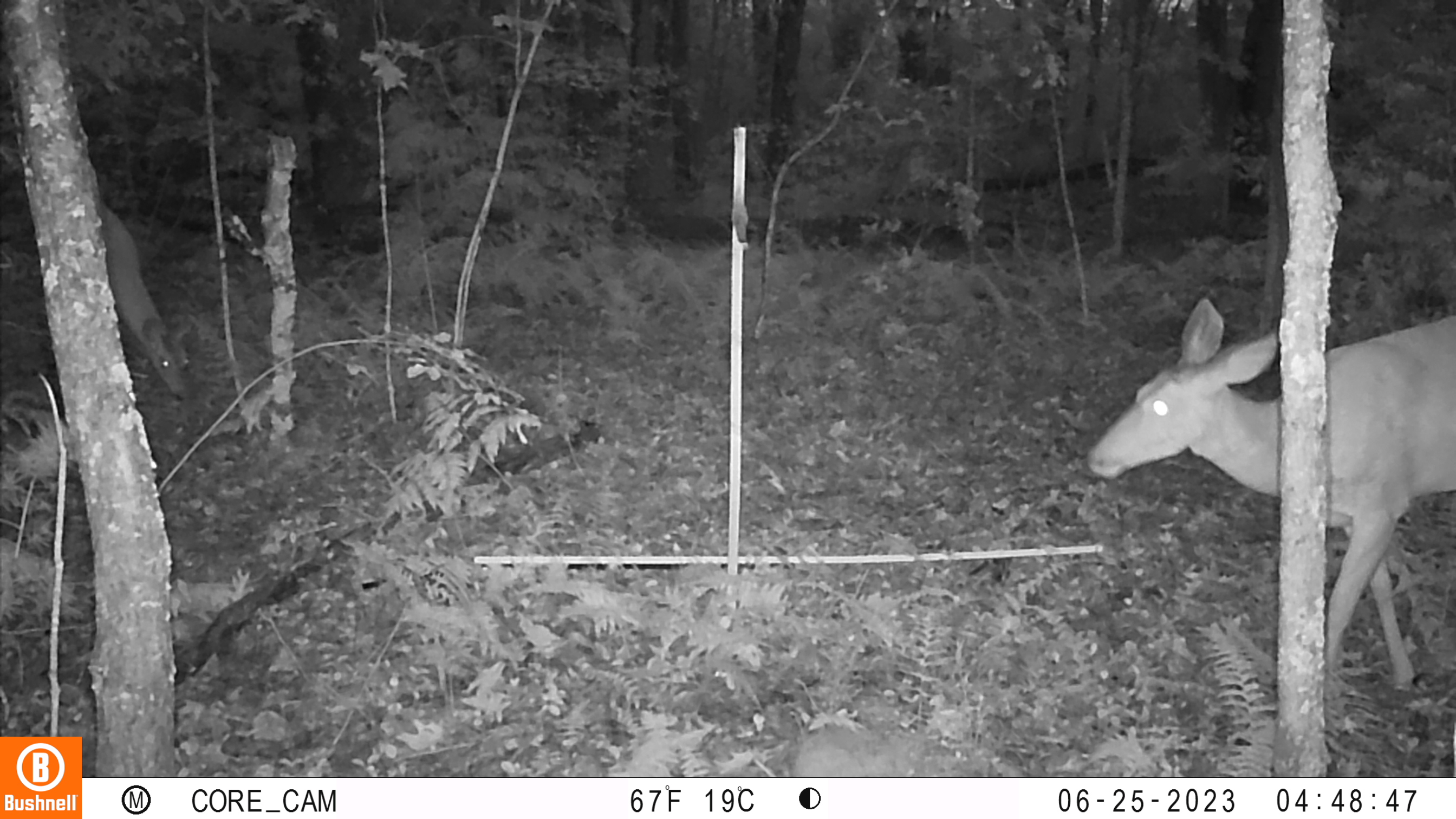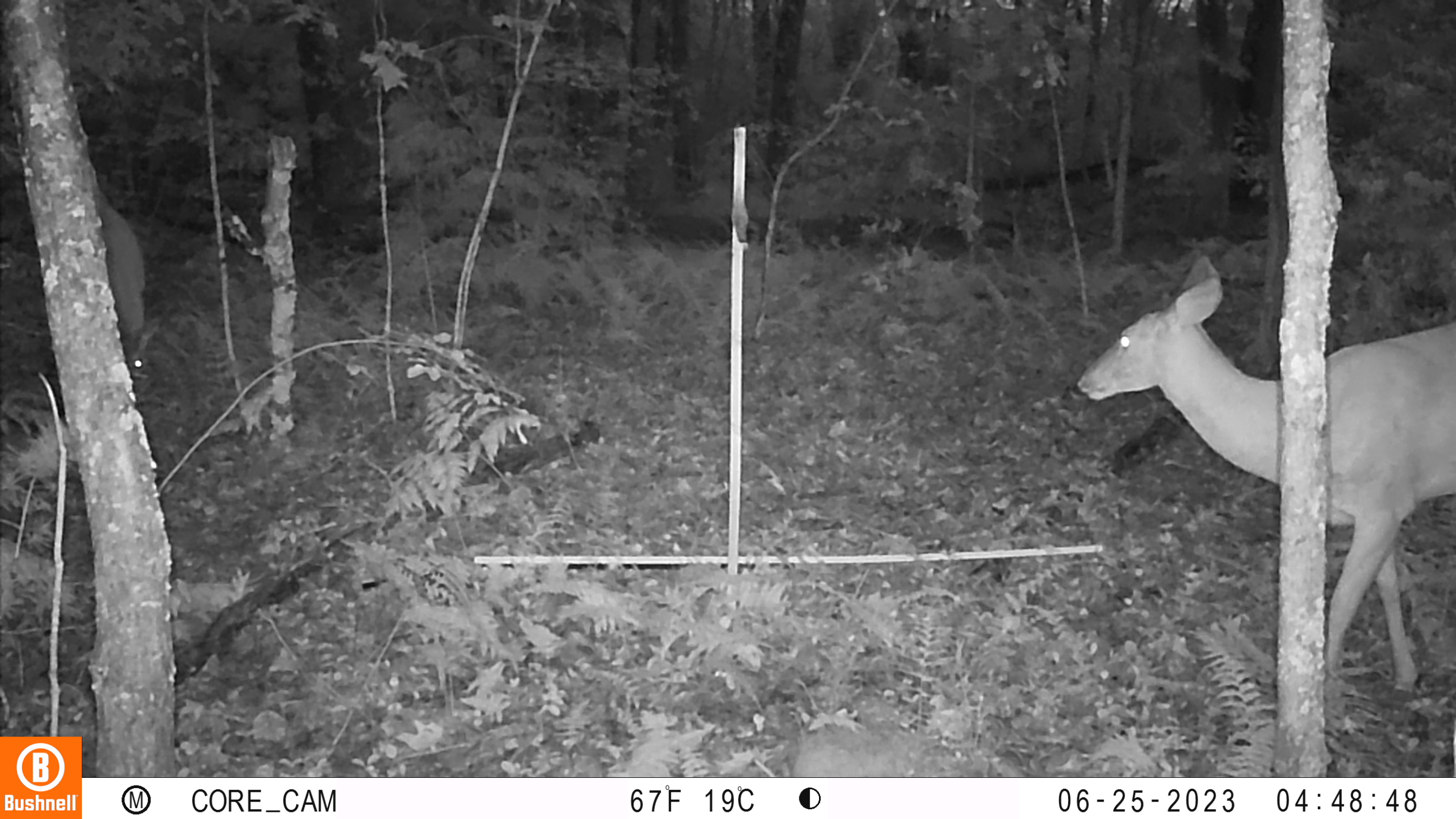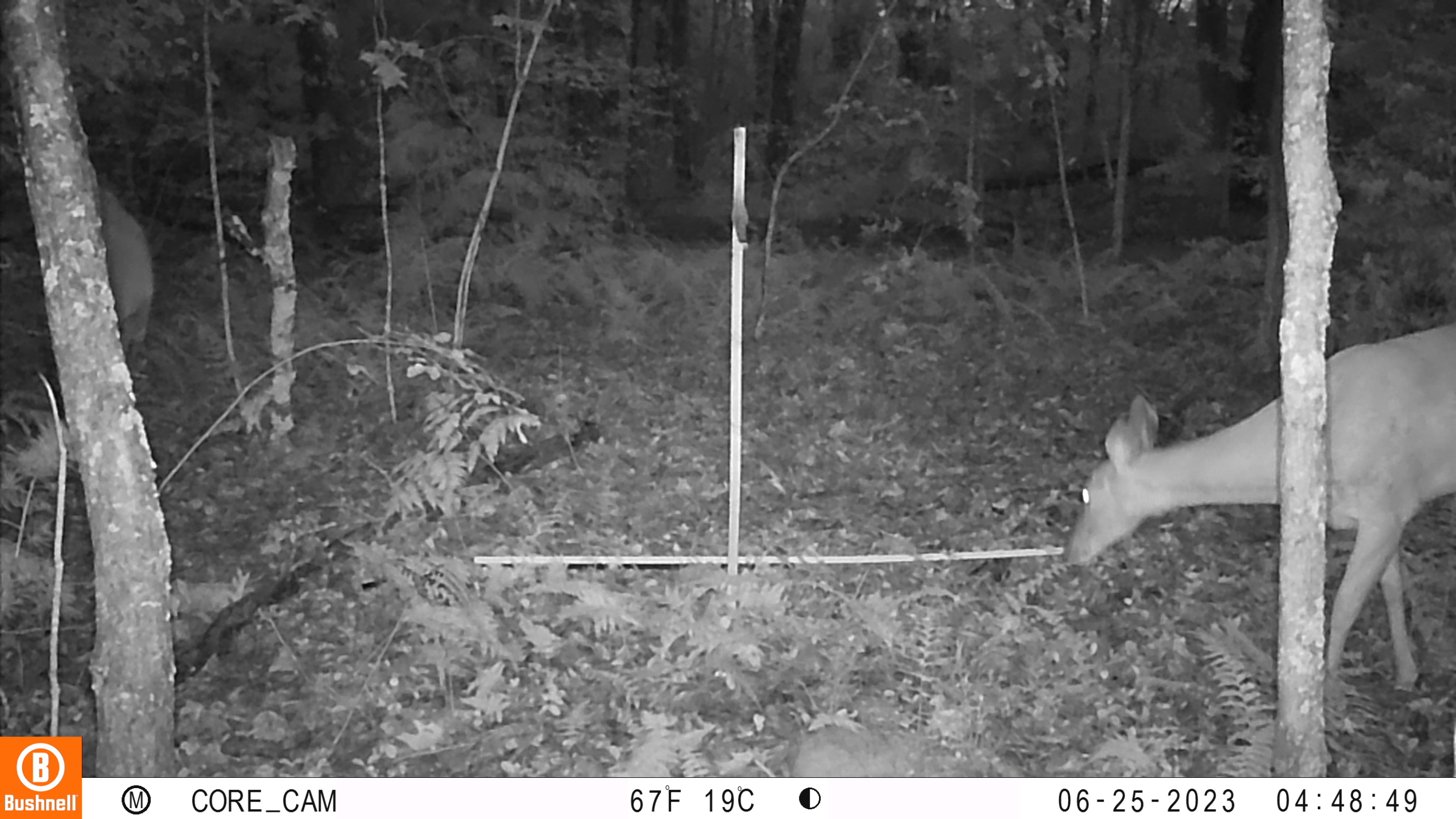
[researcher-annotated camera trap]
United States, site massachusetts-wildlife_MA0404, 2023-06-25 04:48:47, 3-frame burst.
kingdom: Animalia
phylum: Chordata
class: Mammalia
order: Artiodactyla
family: Cervidae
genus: Odocoileus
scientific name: Odocoileus virginianus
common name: white-tailed deer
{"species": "white-tailed deer (Odocoileus virginianus)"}